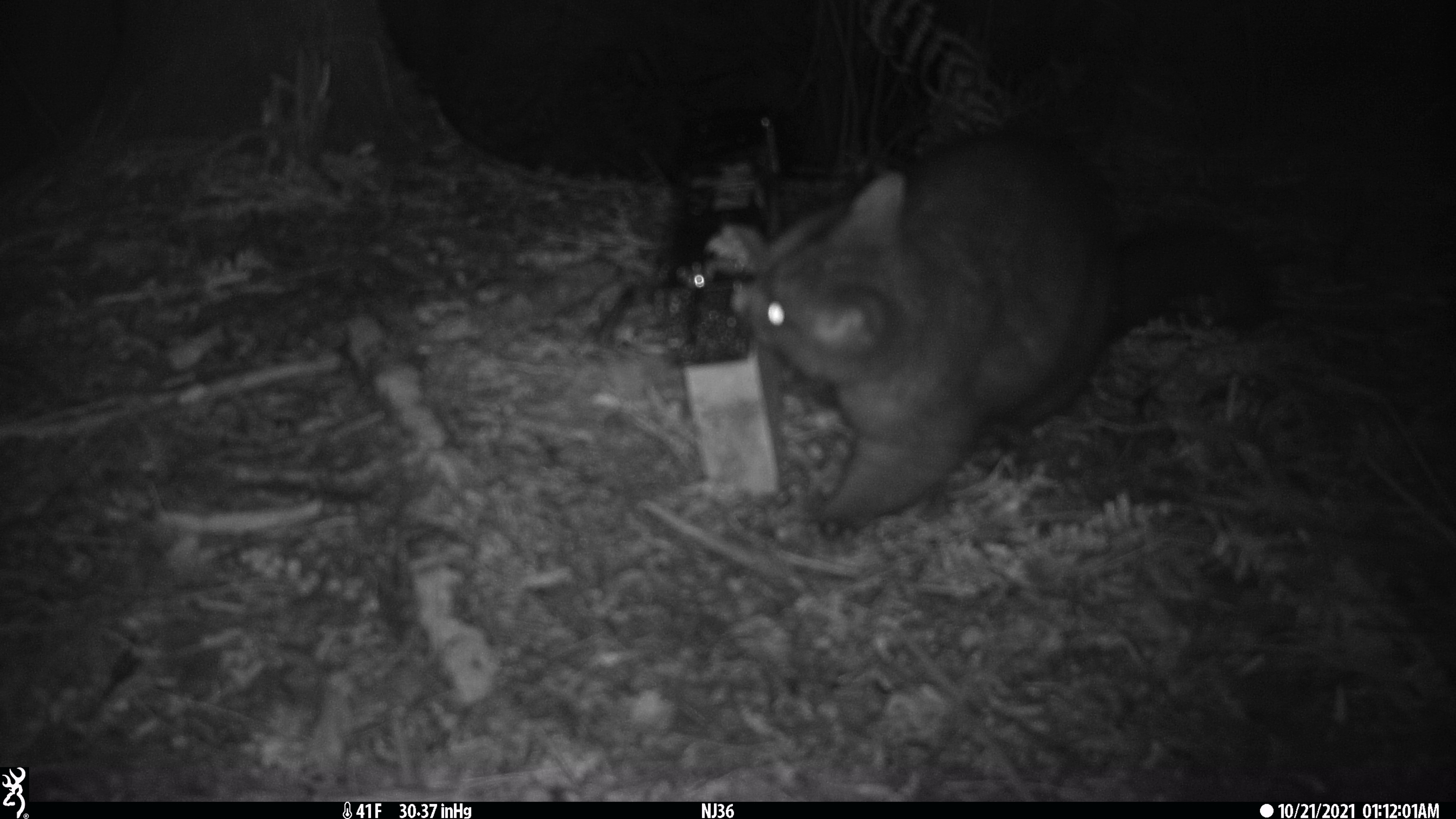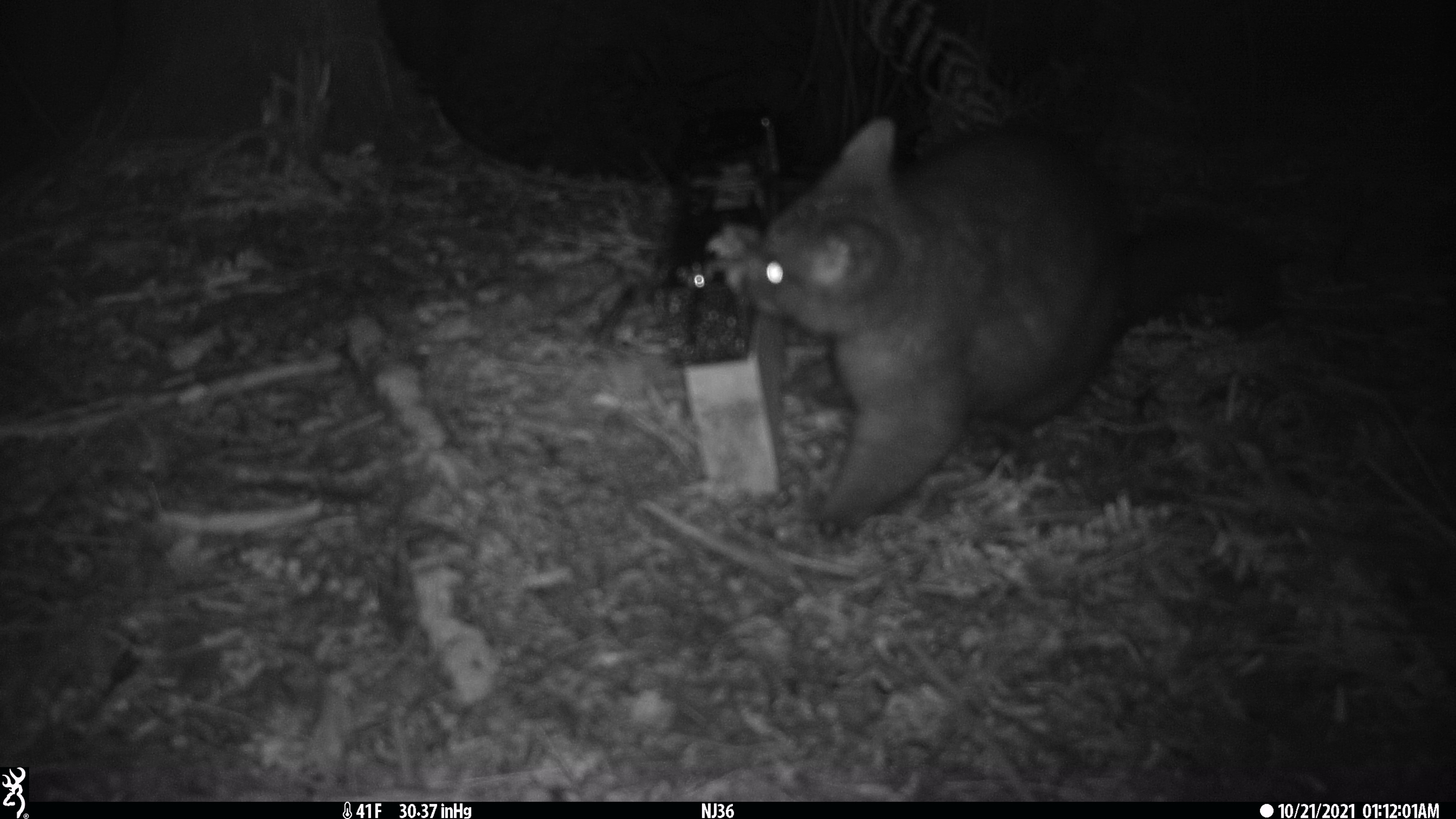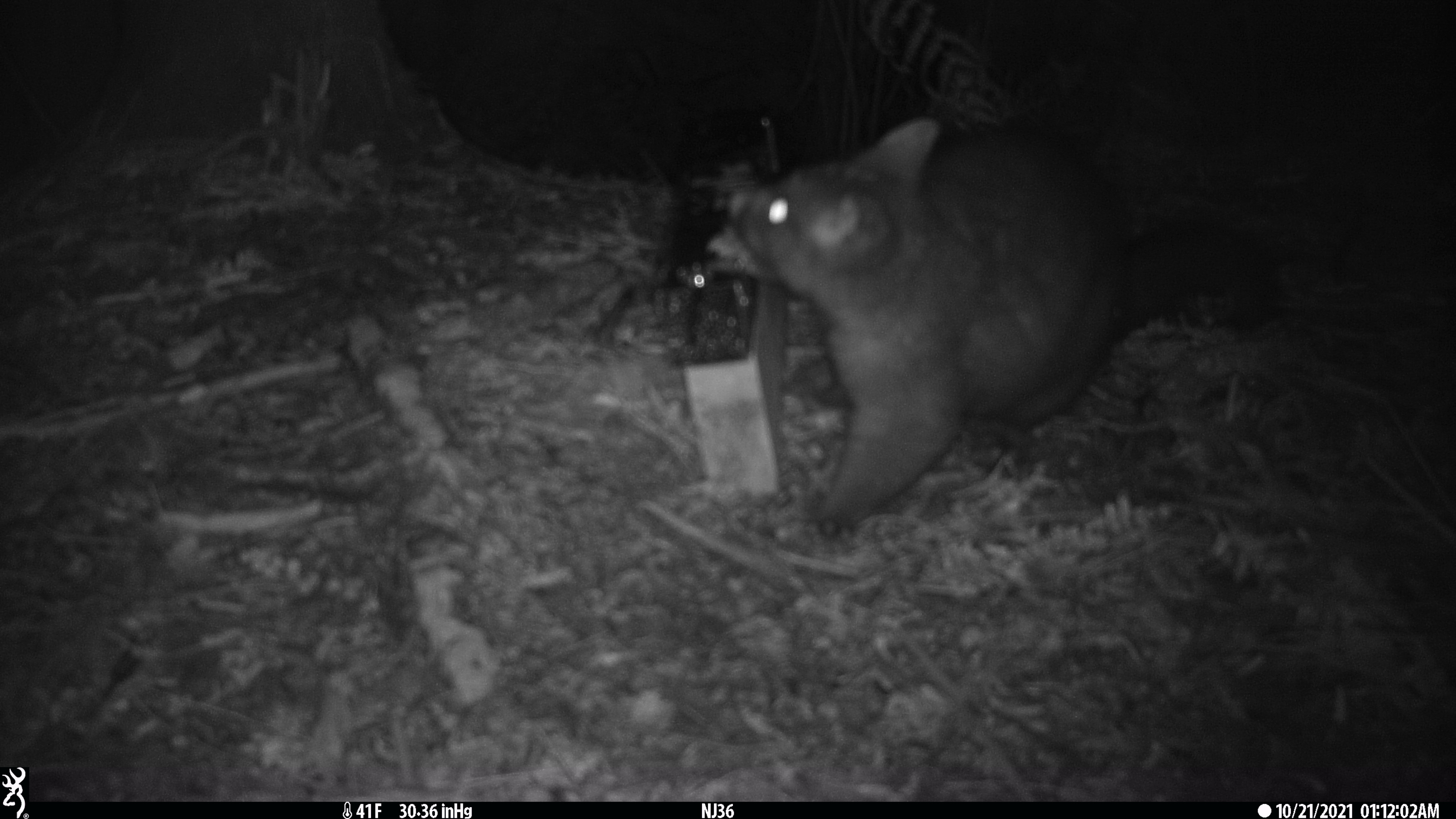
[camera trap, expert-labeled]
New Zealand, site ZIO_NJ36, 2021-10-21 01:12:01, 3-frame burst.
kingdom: Animalia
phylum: Chordata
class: Mammalia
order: Diprotodontia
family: Phalangeridae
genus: Trichosurus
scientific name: Trichosurus vulpecula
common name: common brushtail possum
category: possum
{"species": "possum (common brushtail possum) (Trichosurus vulpecula)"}